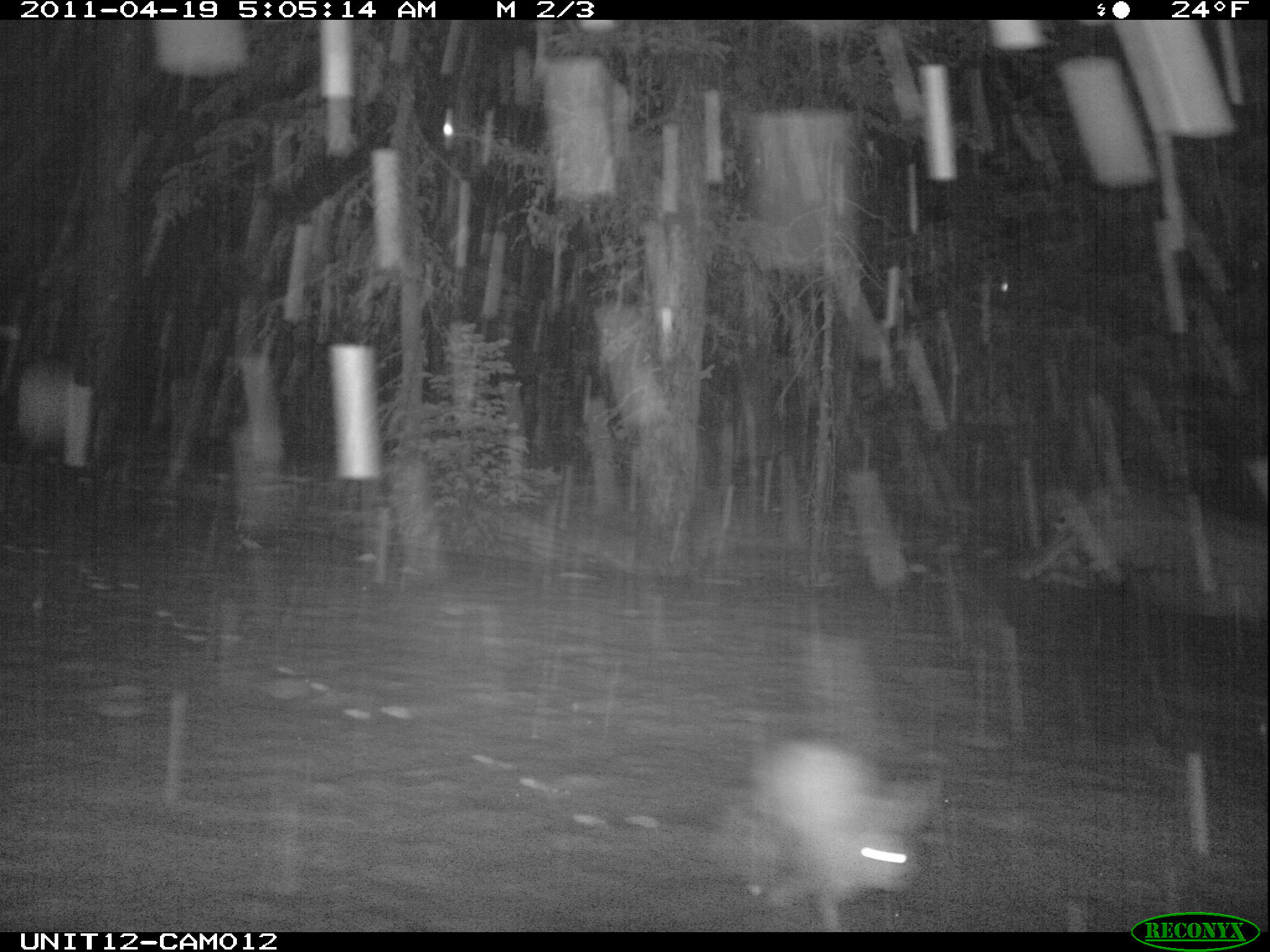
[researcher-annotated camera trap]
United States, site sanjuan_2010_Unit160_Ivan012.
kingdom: Animalia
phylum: Chordata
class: Mammalia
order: Lagomorpha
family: Leporidae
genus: Lepus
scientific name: Lepus americanus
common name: snowshoe hare